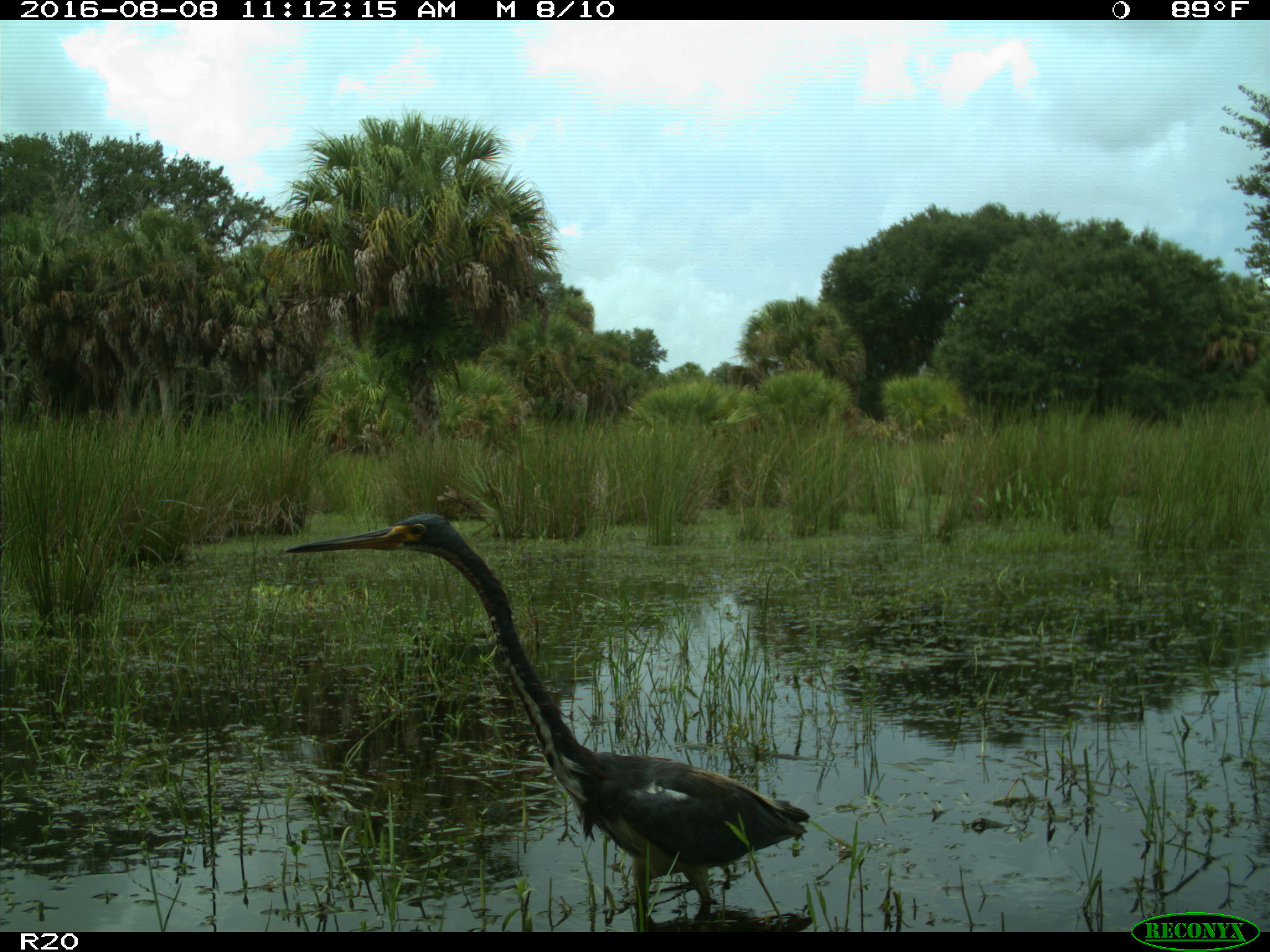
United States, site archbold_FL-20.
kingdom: Animalia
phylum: Chordata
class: Aves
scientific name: Aves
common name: birds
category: unidentified bird